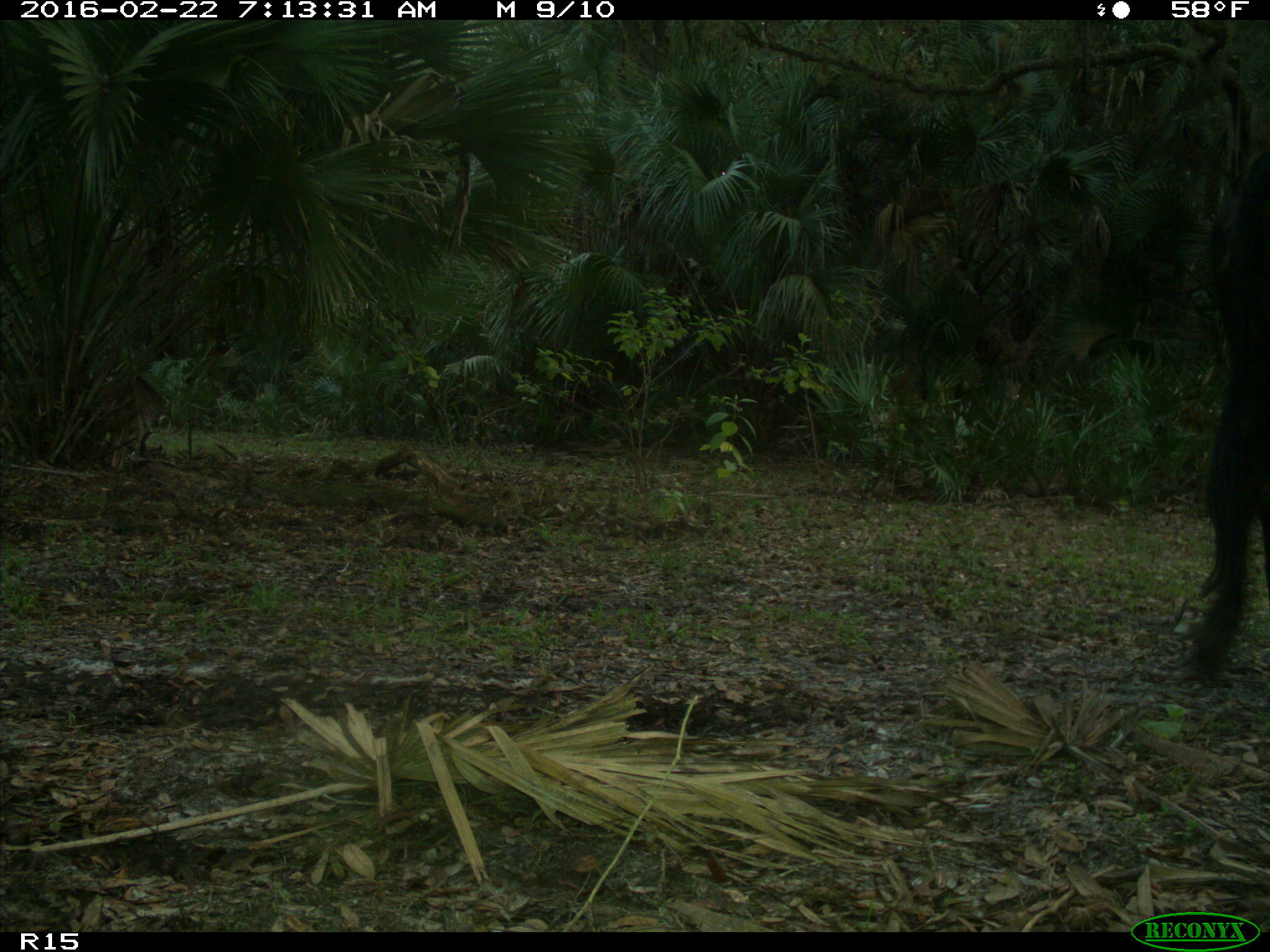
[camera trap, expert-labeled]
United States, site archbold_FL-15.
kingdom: Animalia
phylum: Chordata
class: Mammalia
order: Artiodactyla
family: Bovidae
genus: Bos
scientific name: Bos taurus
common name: domestic cow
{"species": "Bos taurus (domestic cow)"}